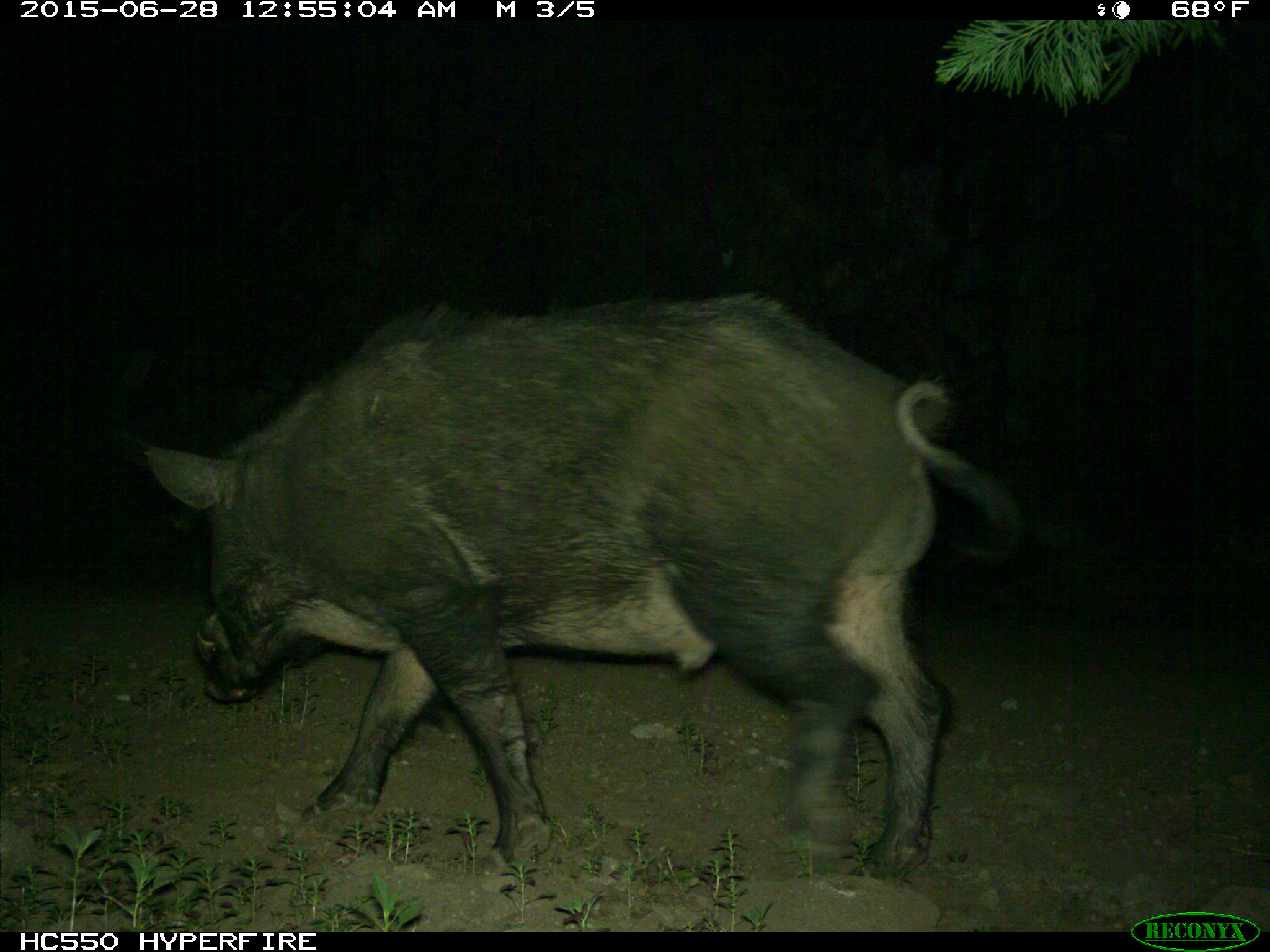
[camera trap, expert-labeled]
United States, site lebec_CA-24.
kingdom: Animalia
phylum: Chordata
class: Mammalia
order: Artiodactyla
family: Suidae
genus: Sus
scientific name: Sus scrofa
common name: wild boar